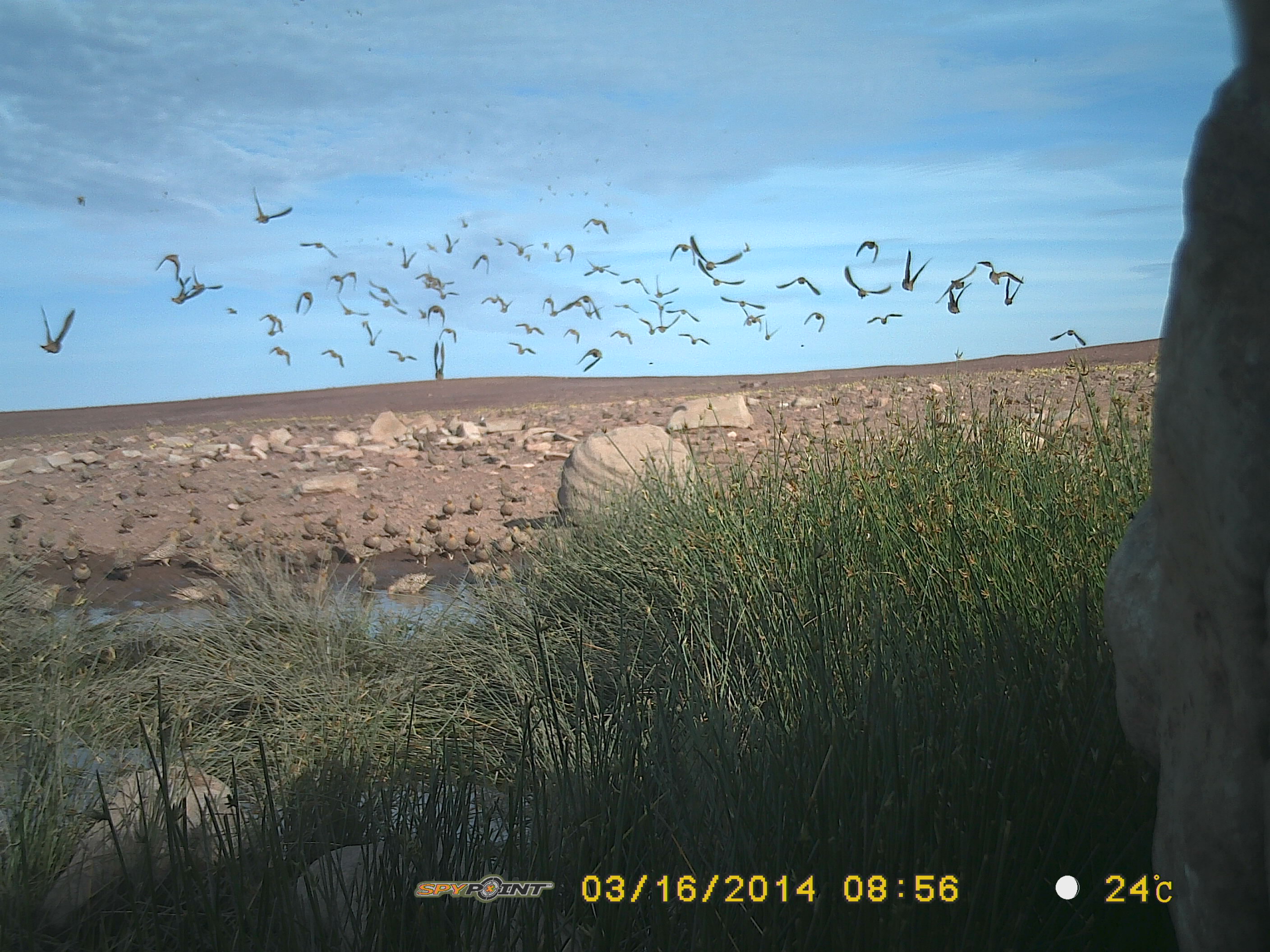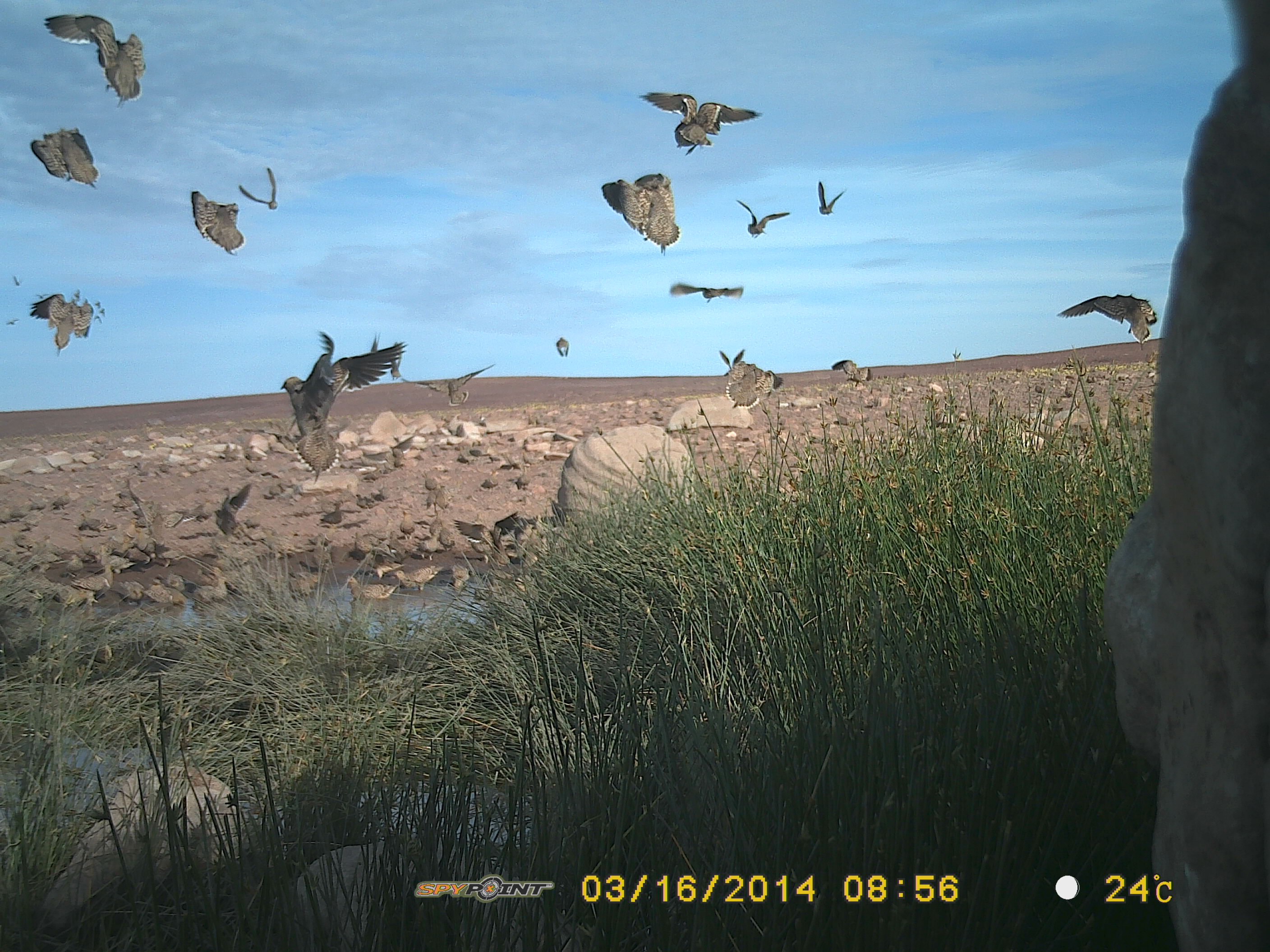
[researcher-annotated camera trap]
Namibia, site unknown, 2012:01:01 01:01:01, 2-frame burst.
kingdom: Animalia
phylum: Chordata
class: Aves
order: Pterocliformes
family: Pteroclidae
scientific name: Pteroclidae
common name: sandgrouse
Pteroclidae (sandgrouse).